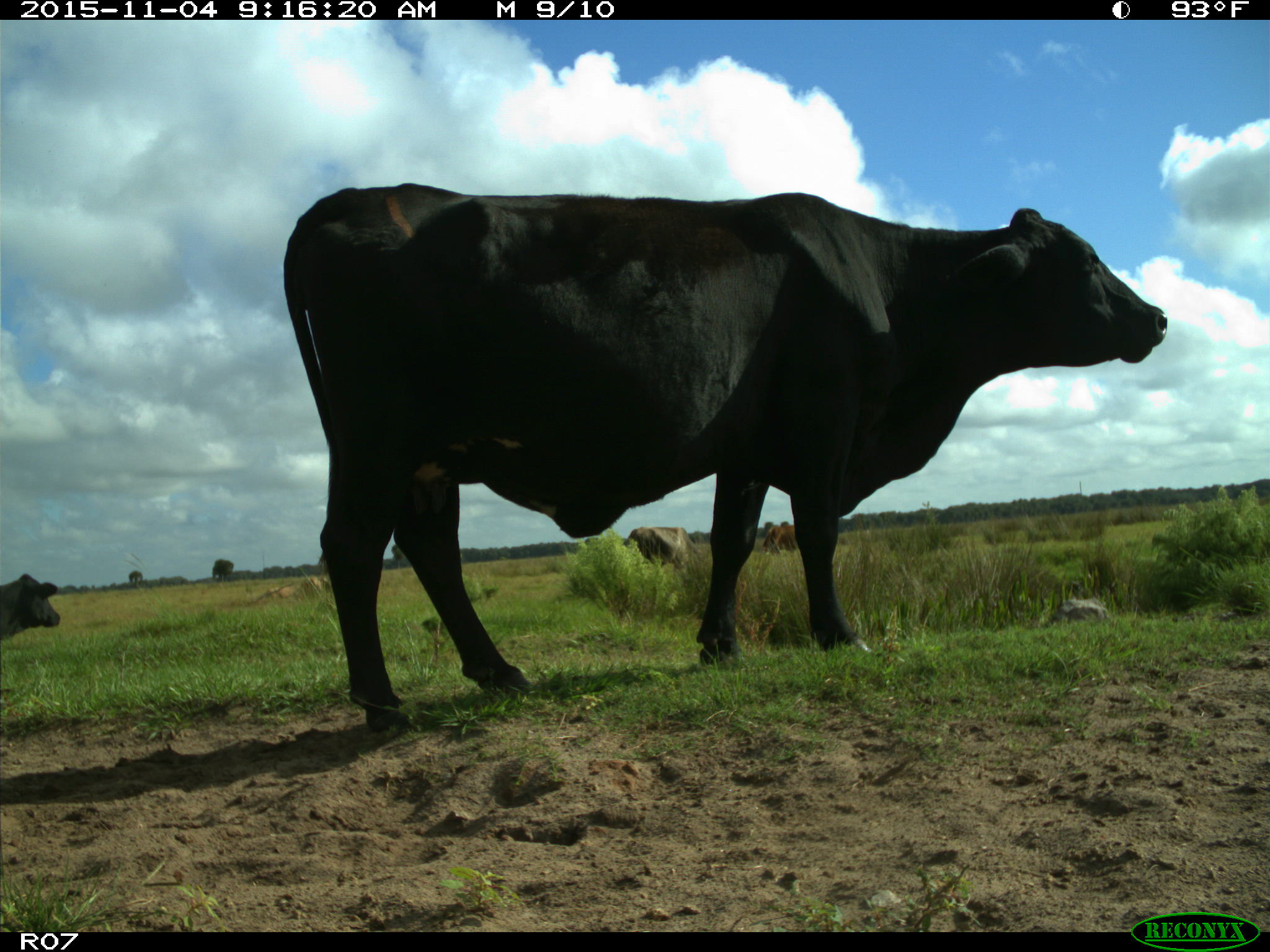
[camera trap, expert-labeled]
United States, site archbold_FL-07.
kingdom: Animalia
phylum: Chordata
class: Mammalia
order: Artiodactyla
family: Bovidae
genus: Bos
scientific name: Bos taurus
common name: domestic cow